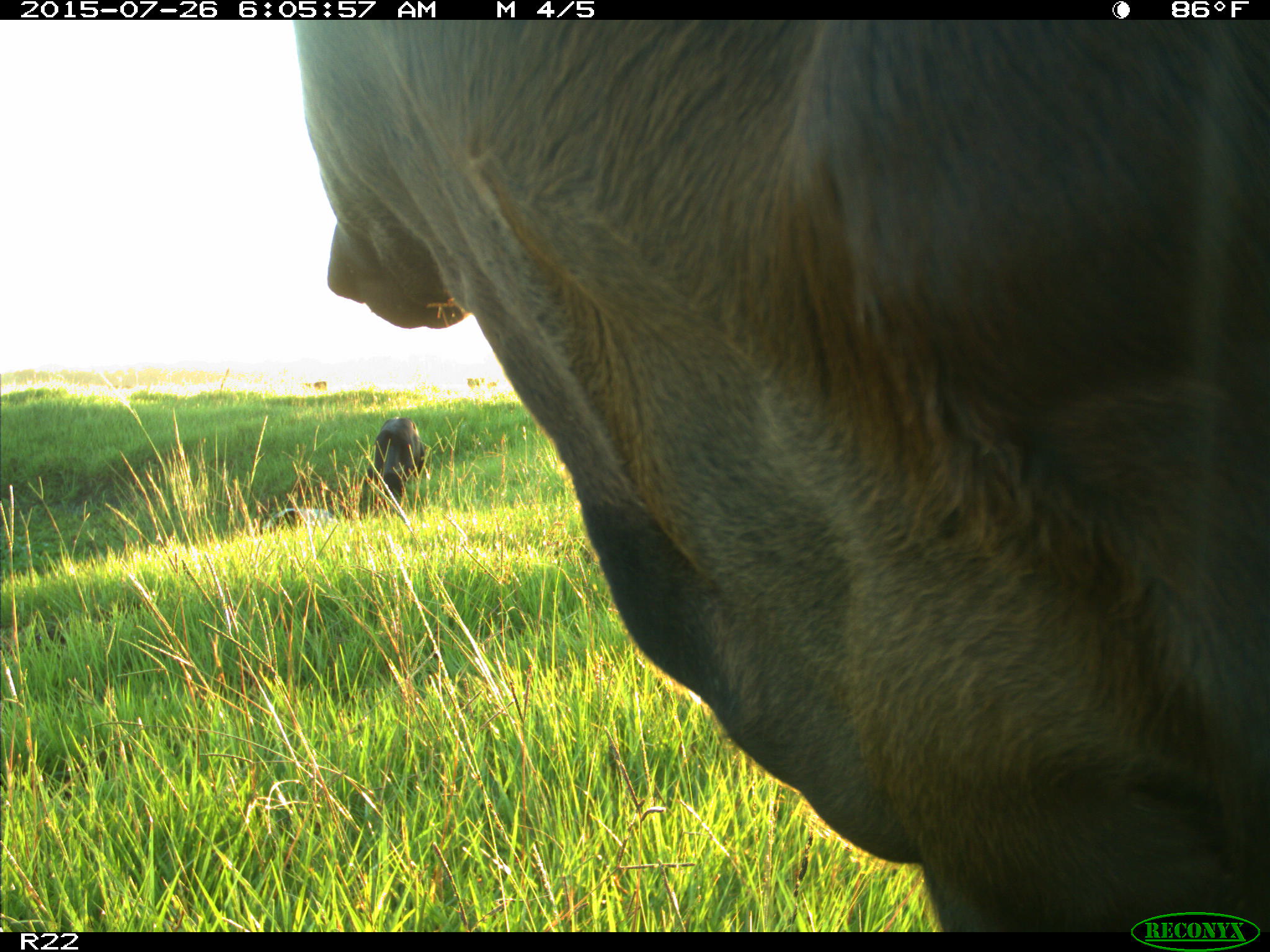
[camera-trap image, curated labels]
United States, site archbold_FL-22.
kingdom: Animalia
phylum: Chordata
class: Mammalia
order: Artiodactyla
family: Bovidae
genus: Bos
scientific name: Bos taurus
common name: domestic cow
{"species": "Bos taurus (domestic cow)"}